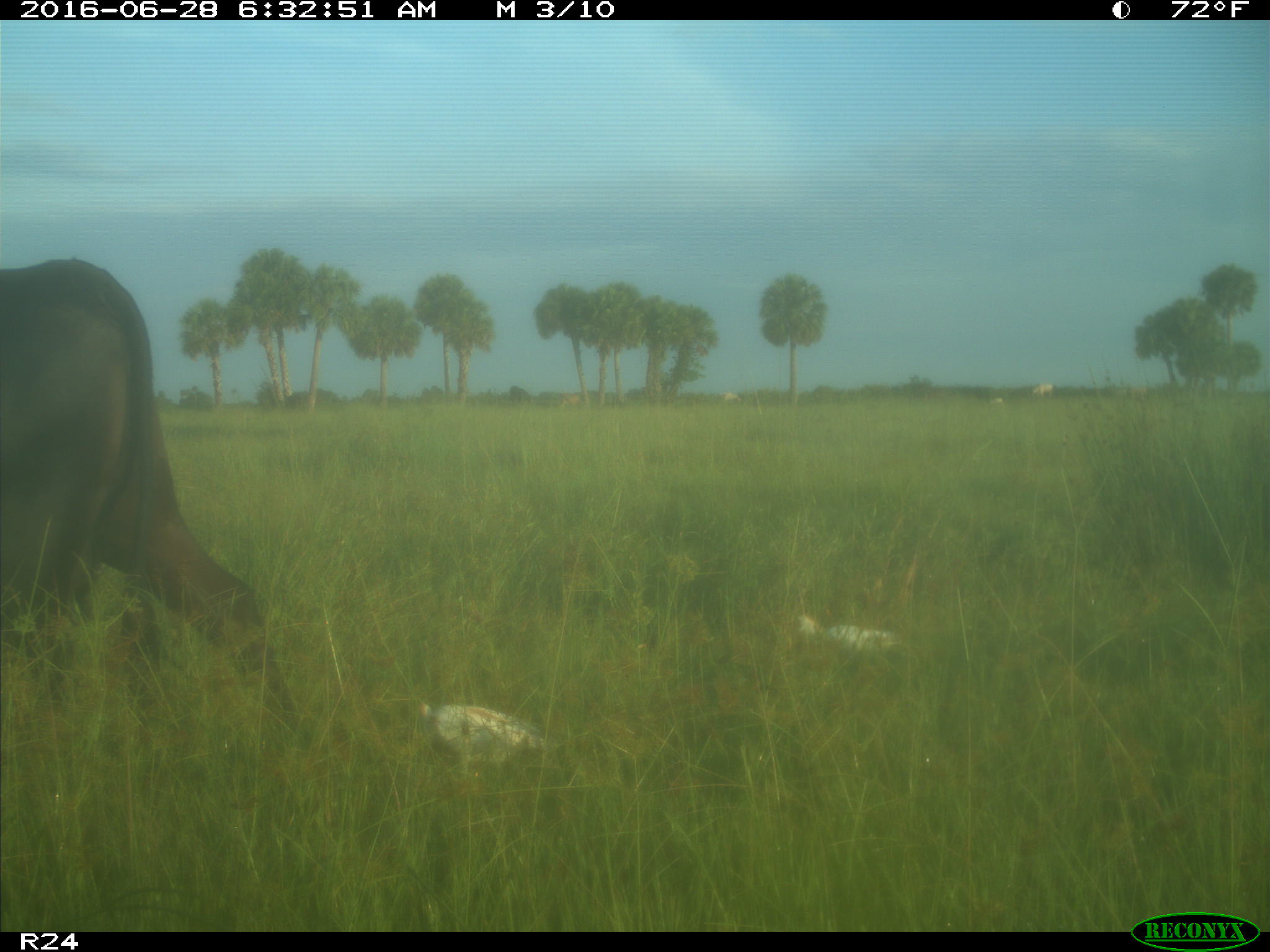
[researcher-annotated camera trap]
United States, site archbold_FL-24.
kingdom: Animalia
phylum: Chordata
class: Mammalia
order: Artiodactyla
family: Bovidae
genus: Bos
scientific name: Bos taurus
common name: domestic cow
Bos taurus (domestic cow).